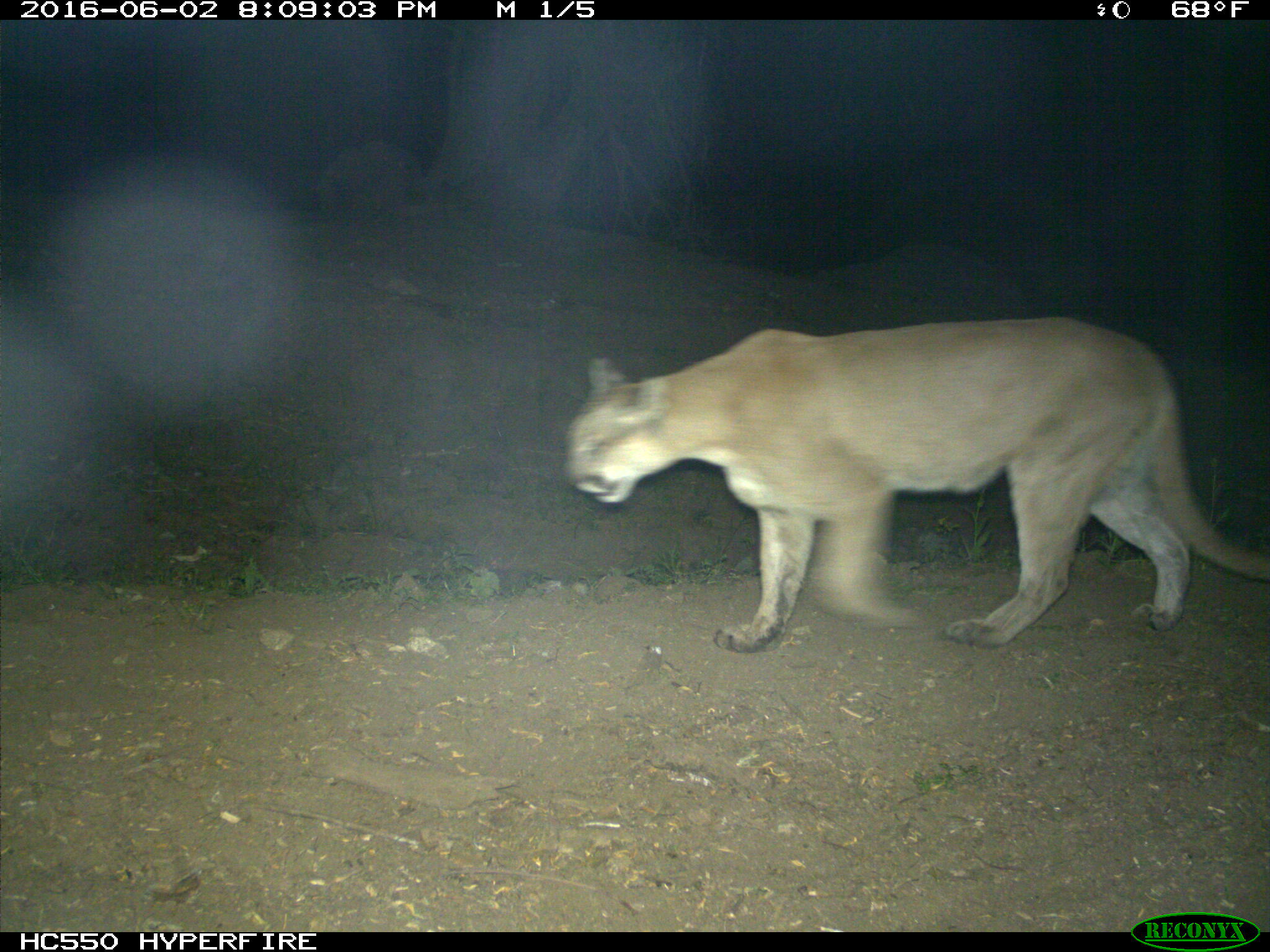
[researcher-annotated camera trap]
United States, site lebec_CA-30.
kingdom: Animalia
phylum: Chordata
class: Mammalia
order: Carnivora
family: Felidae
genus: Puma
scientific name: Puma concolor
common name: mountain lion